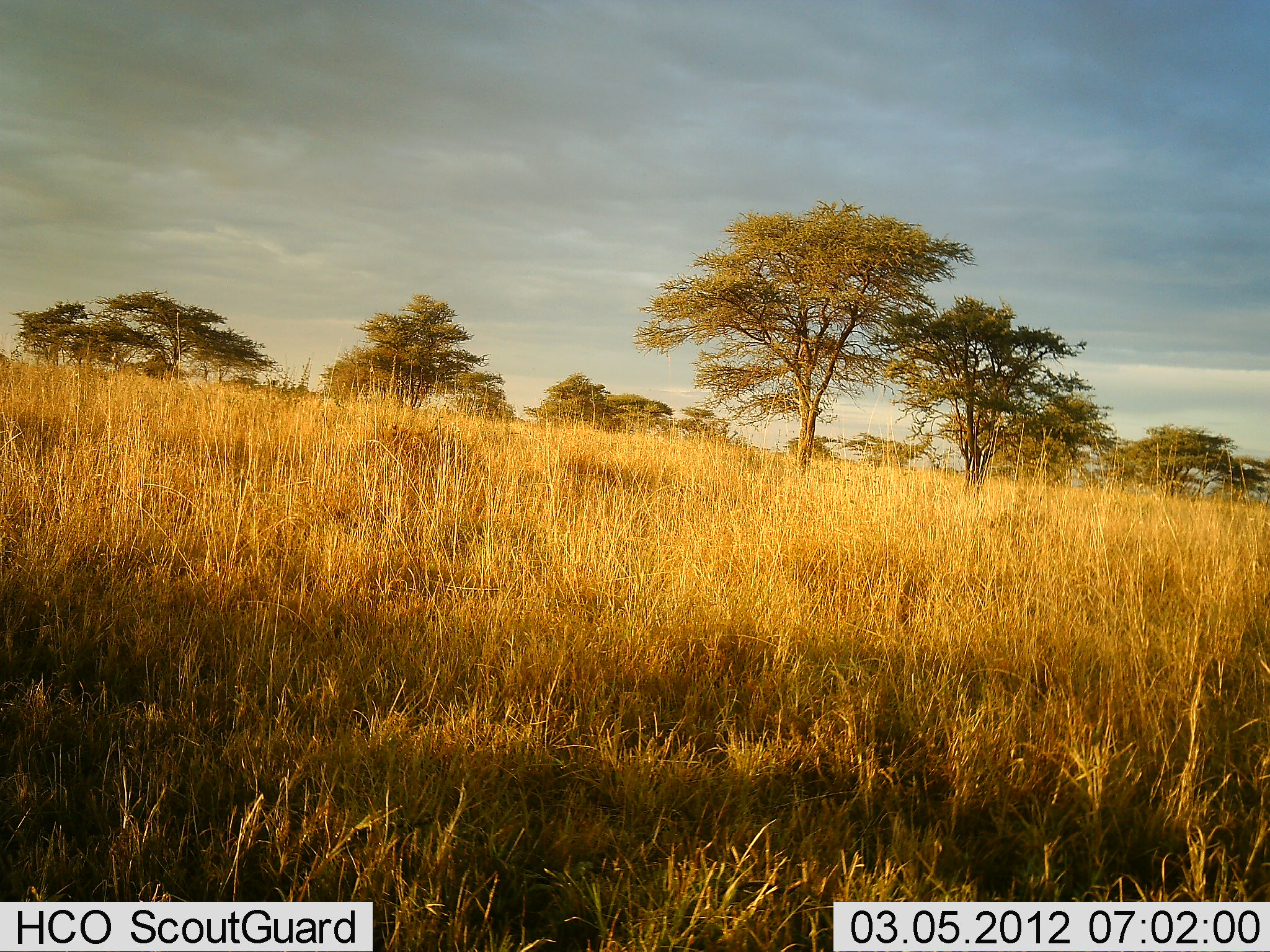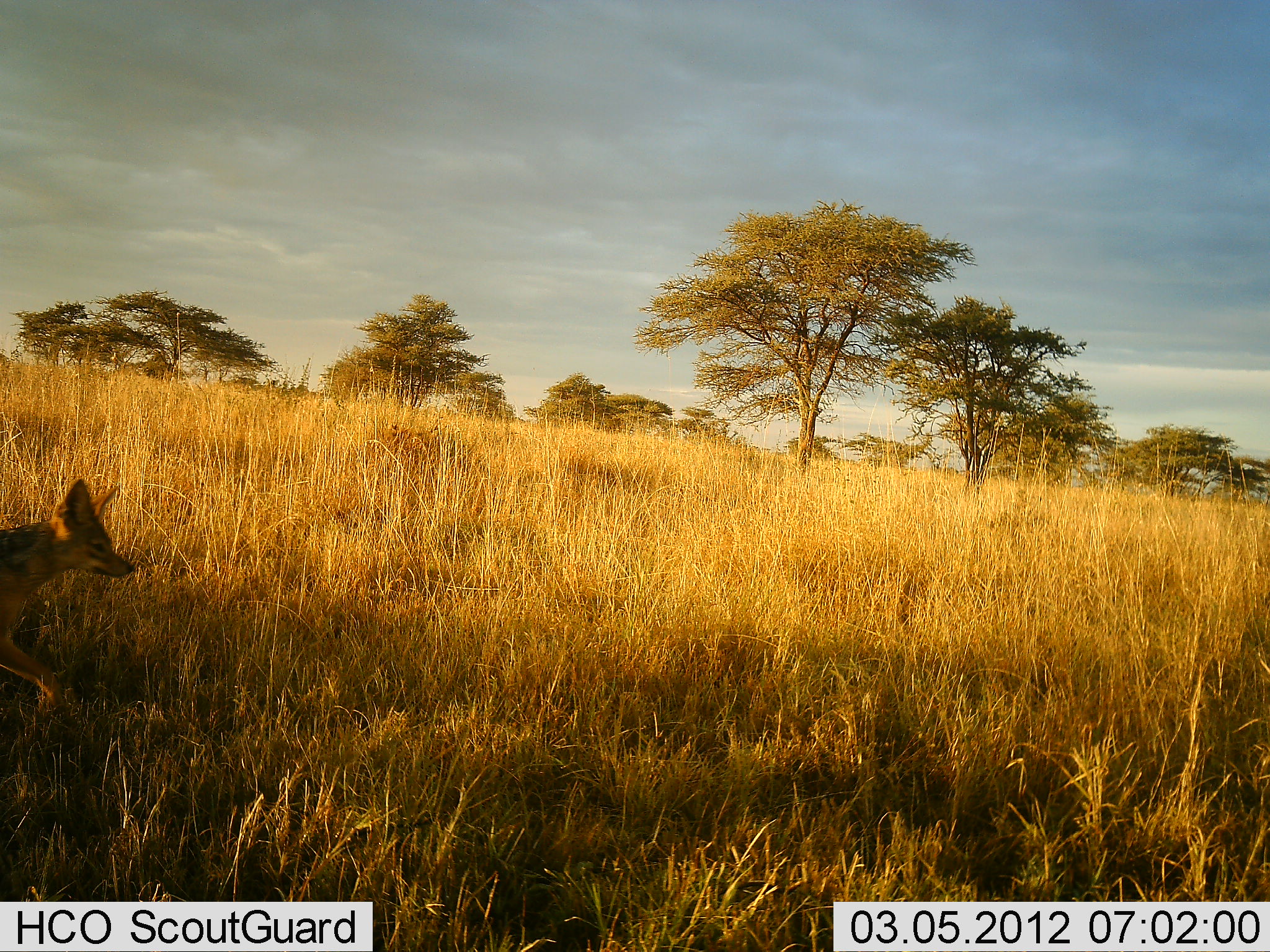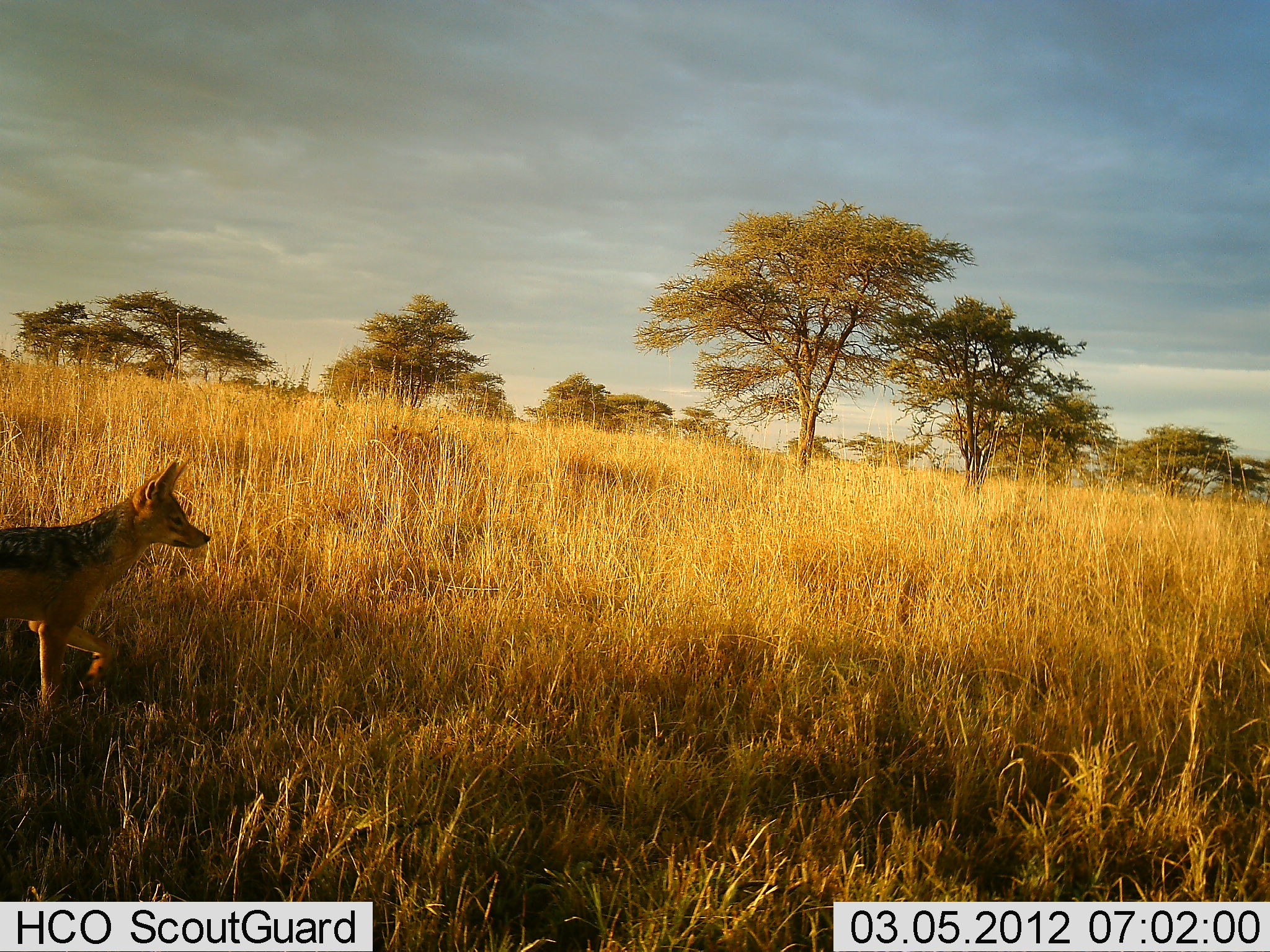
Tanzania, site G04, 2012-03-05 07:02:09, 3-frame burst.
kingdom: Animalia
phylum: Chordata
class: Mammalia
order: Carnivora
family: Canidae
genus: Lupulella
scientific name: Lupulella mesomelas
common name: black-backed jackal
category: jackal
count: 1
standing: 4%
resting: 0%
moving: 100%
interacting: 0%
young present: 0%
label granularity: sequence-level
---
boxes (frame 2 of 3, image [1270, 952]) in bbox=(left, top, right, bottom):
animal: bbox=(0, 477, 139, 716)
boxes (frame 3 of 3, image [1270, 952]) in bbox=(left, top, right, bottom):
animal: bbox=(0, 457, 213, 732)